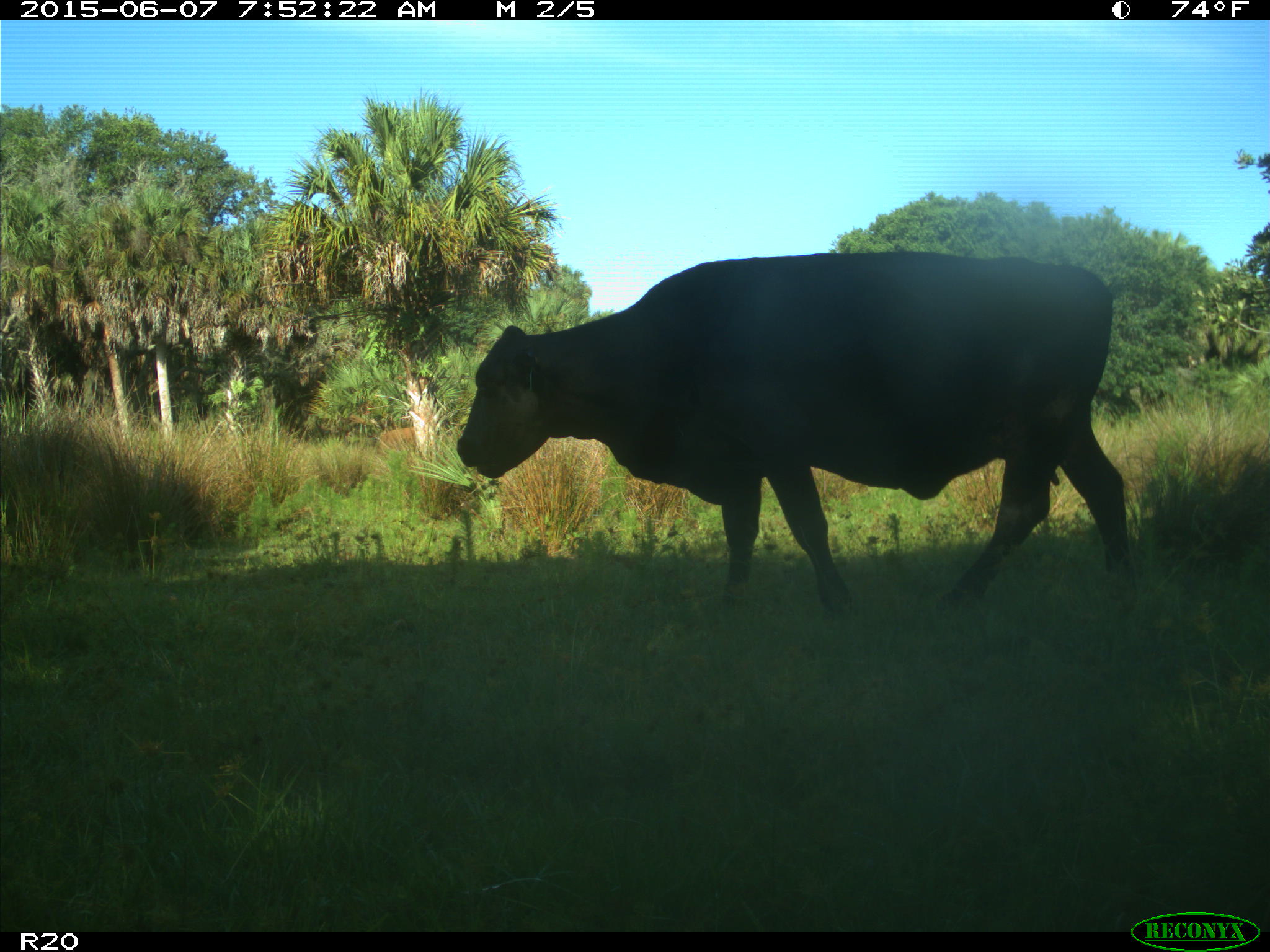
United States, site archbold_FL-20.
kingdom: Animalia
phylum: Chordata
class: Mammalia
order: Artiodactyla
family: Bovidae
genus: Bos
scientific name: Bos taurus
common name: domestic cow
Bos taurus (domestic cow).